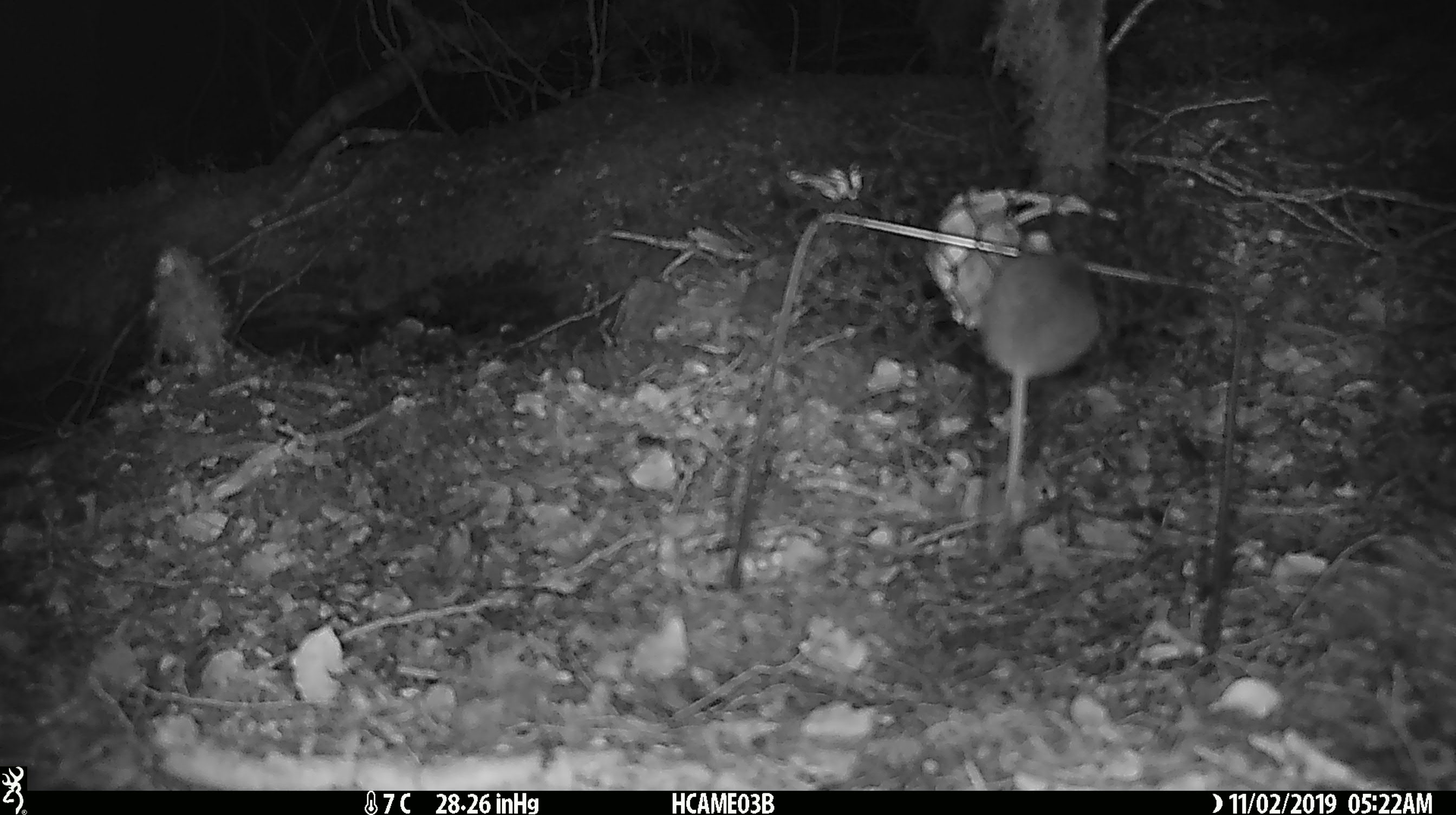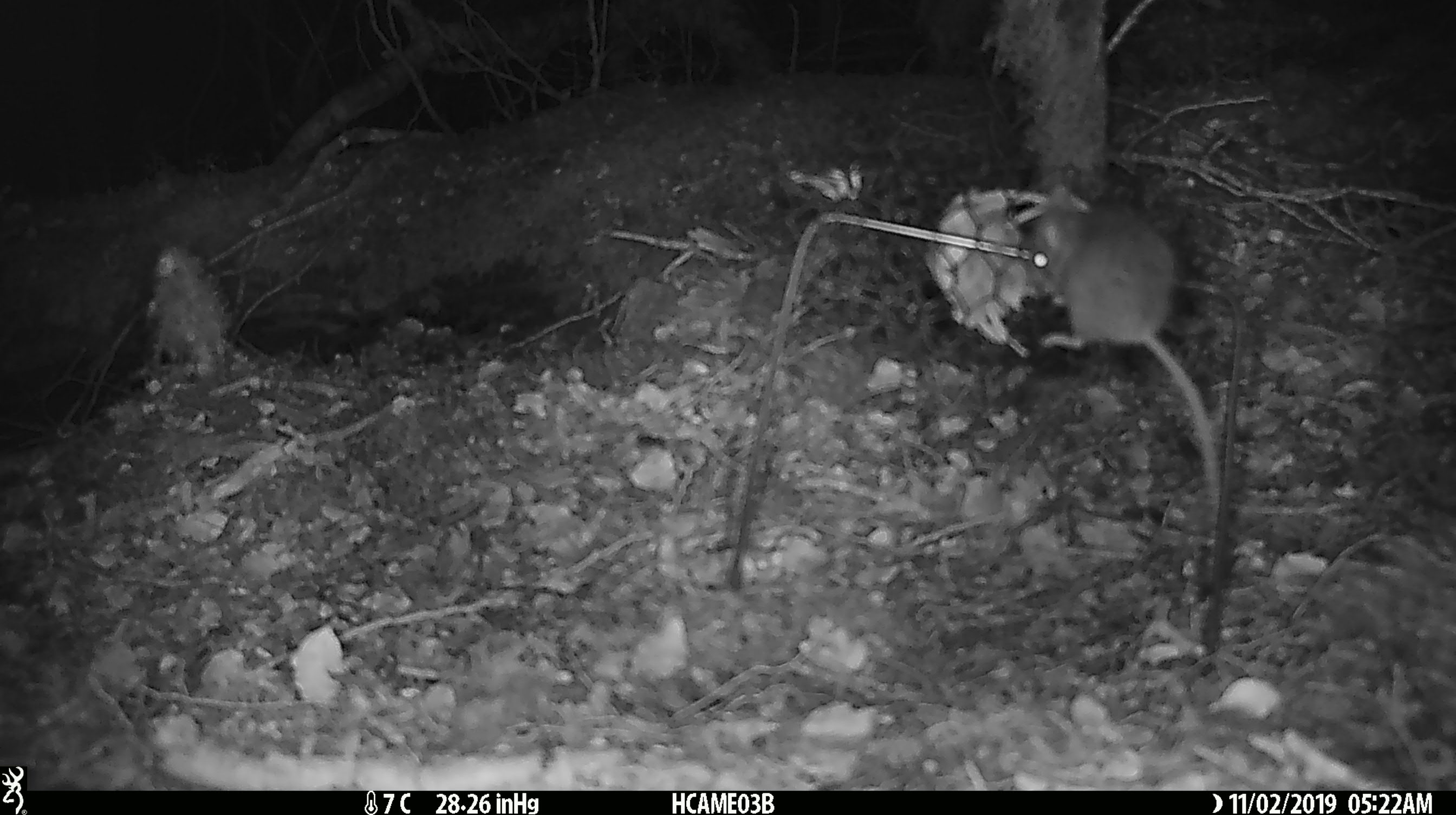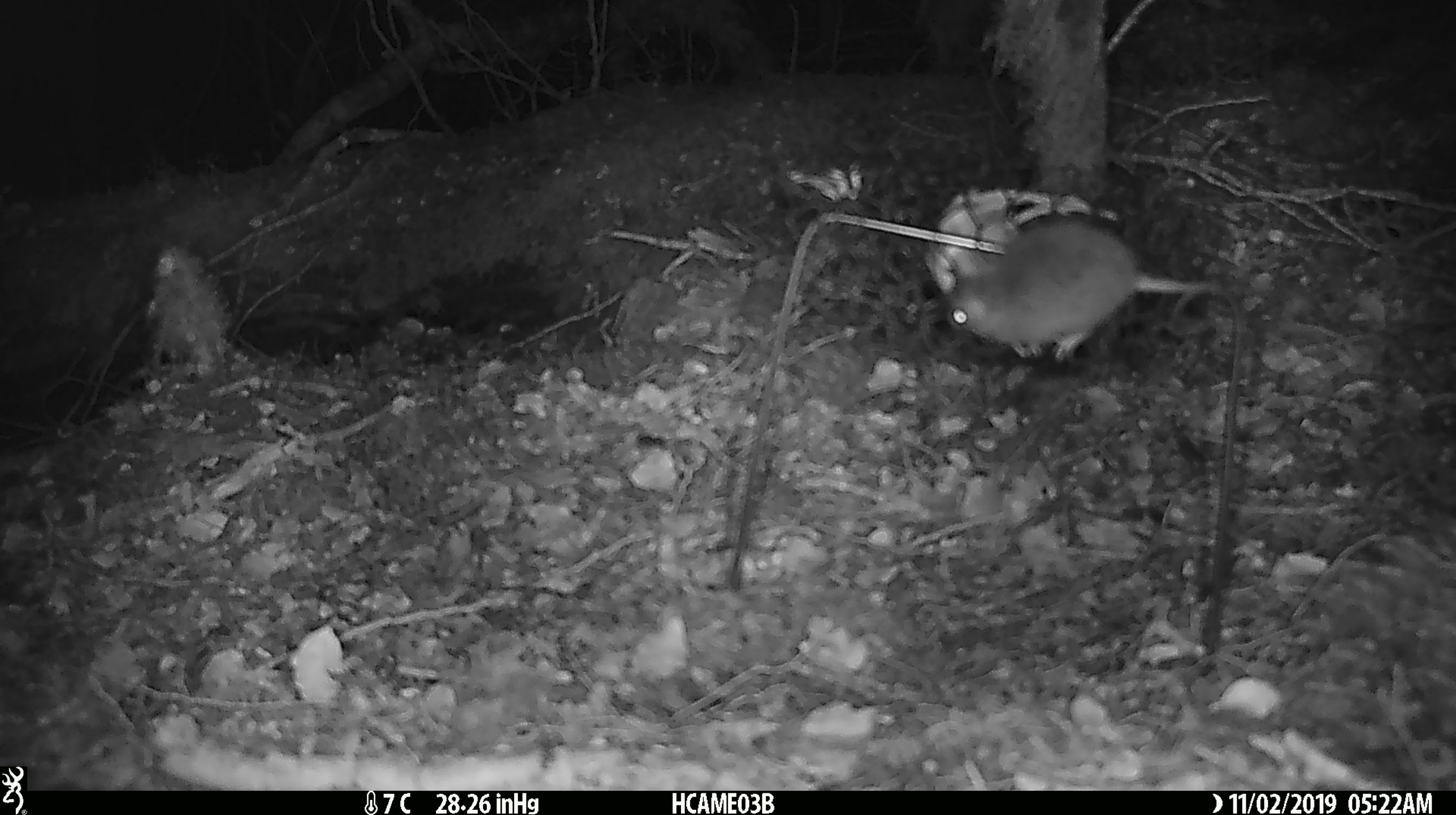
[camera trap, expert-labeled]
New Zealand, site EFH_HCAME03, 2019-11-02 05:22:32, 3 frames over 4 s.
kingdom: Animalia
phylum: Chordata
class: Mammalia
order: Rodentia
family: Muridae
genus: Mus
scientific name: Mus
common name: mouse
Mouse (Mus).